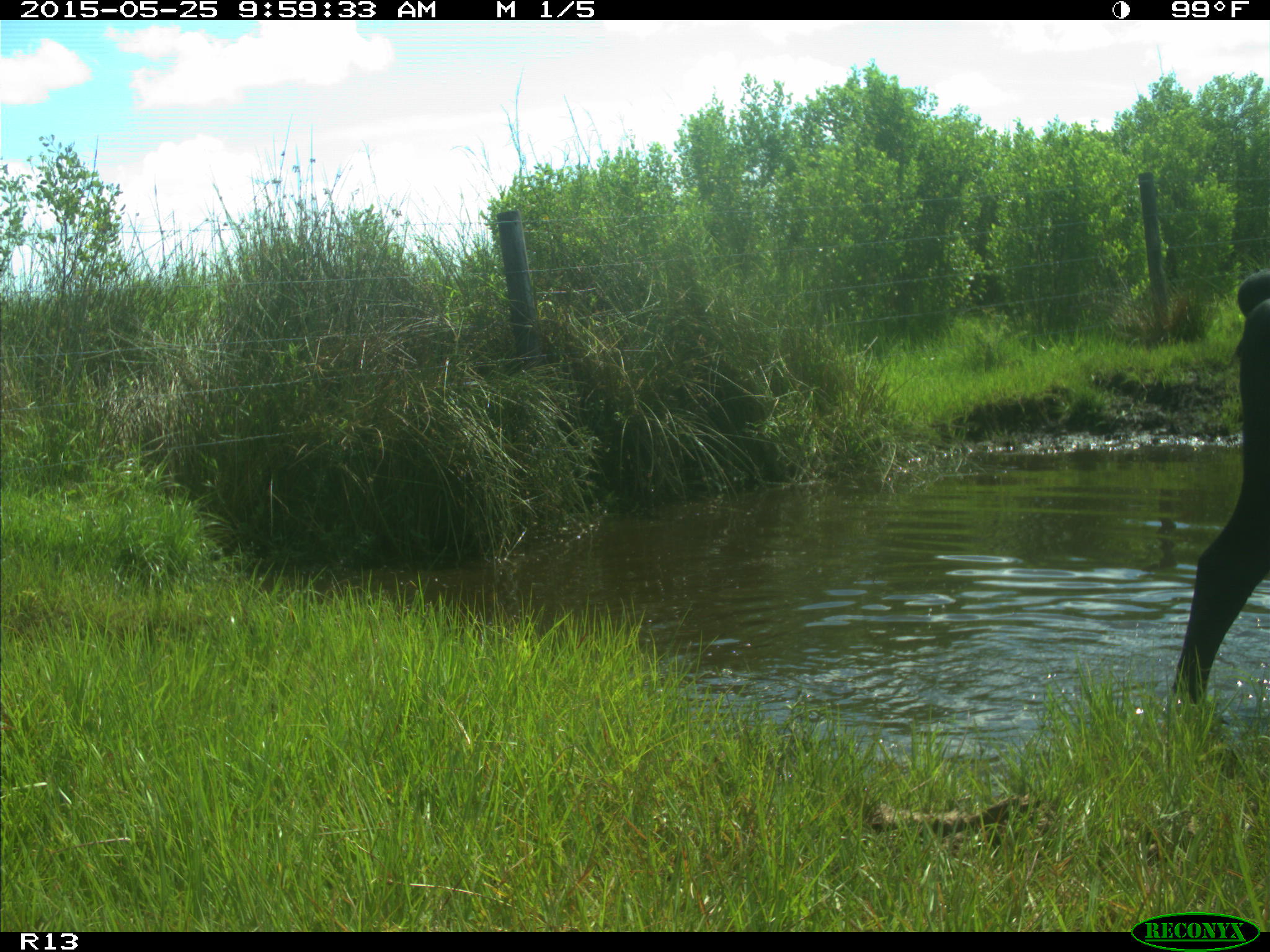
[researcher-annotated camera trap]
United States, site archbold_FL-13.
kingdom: Animalia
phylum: Chordata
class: Mammalia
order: Artiodactyla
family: Bovidae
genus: Bos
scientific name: Bos taurus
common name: domestic cow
Bos taurus (domestic cow).